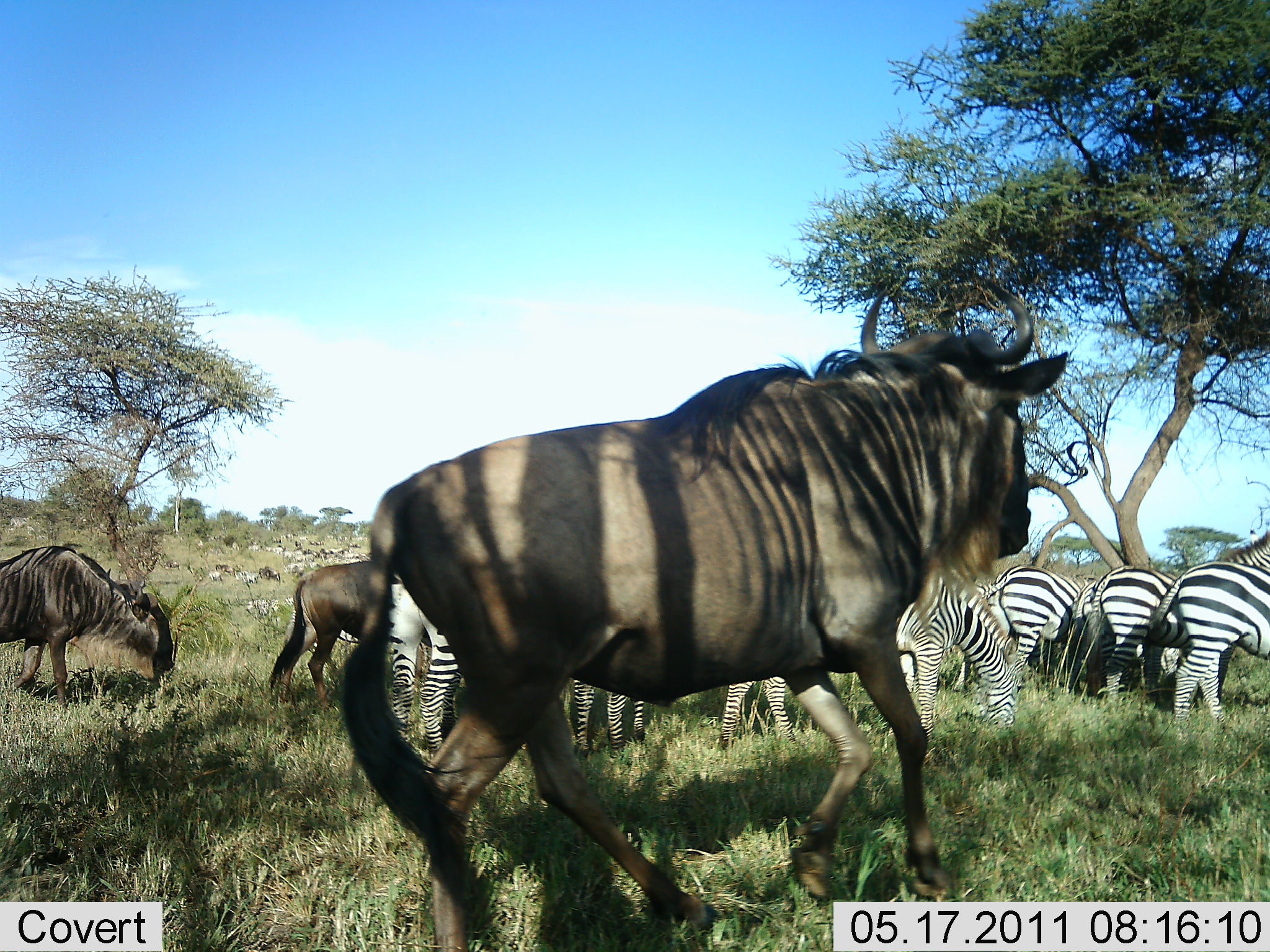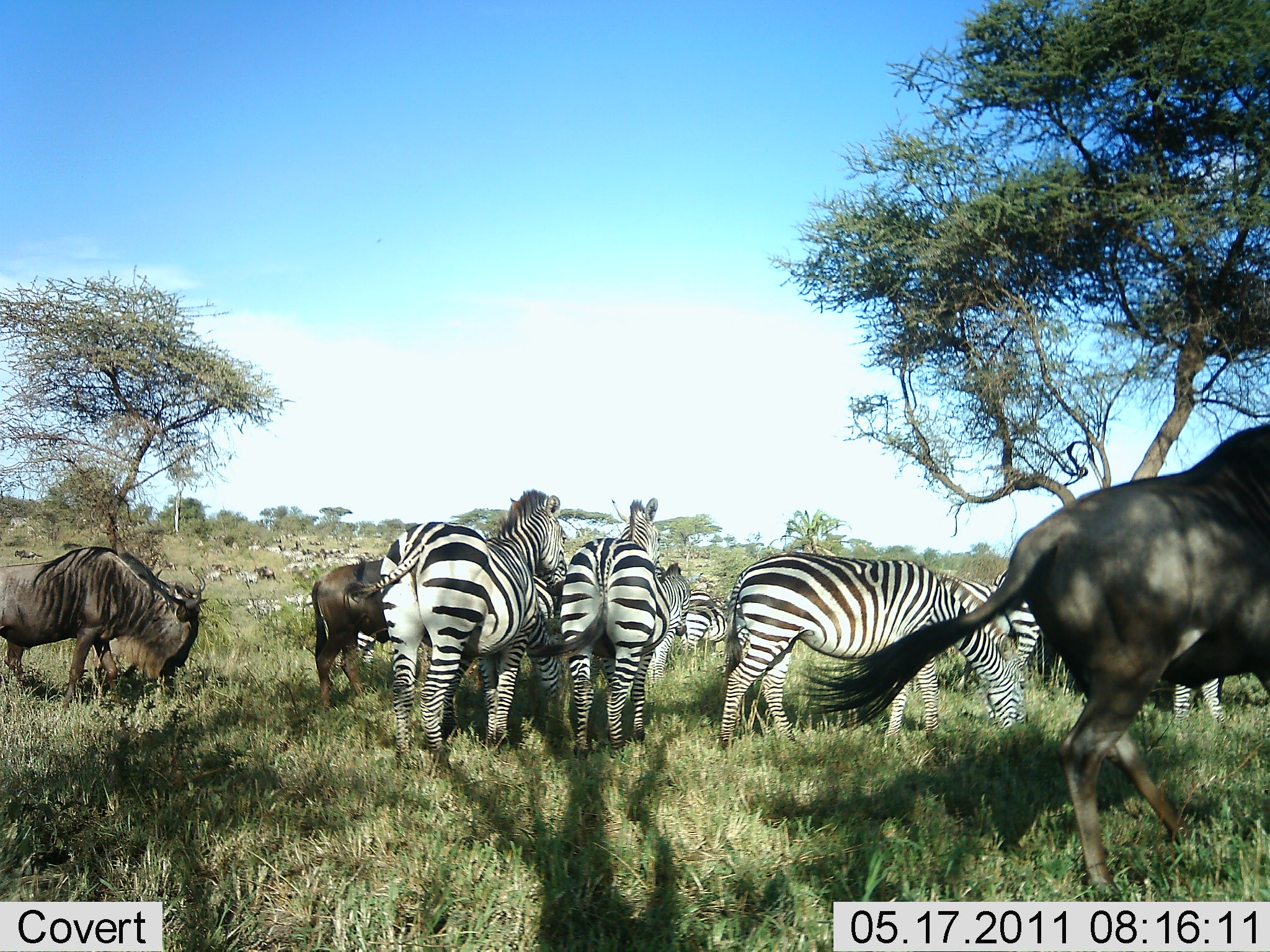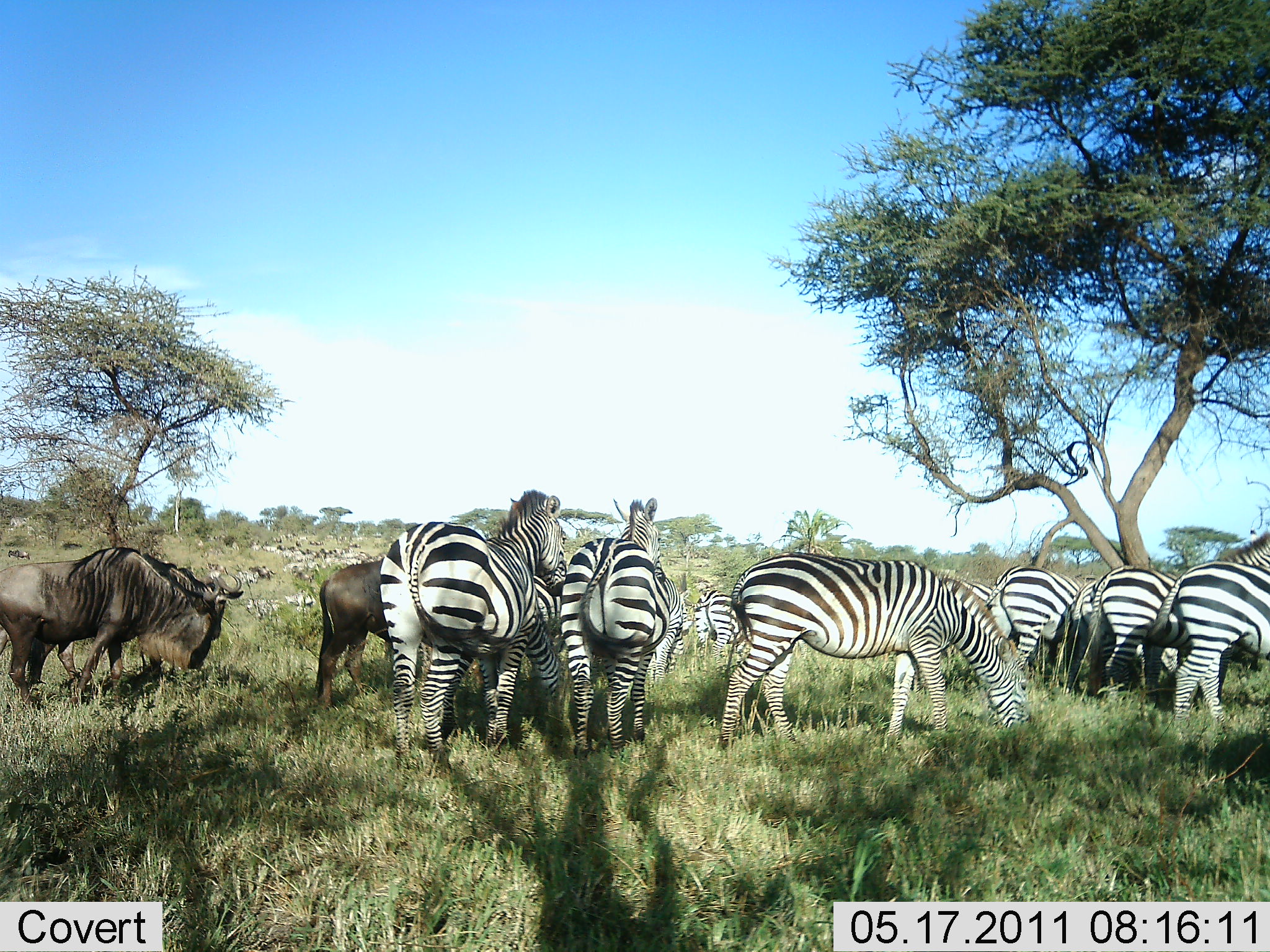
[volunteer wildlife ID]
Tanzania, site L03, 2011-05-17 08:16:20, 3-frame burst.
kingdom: Animalia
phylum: Chordata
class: Mammalia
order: Artiodactyla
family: Bovidae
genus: Connochaetes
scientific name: Connochaetes taurinus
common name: blue wildebeest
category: wildebeest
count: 3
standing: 40%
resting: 0%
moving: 60%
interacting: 0%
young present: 0%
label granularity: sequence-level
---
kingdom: Animalia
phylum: Chordata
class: Mammalia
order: Perissodactyla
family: Equidae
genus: Equus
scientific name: Equus quagga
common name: plains zebra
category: zebra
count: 10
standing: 89%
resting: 0%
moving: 11%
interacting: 0%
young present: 0%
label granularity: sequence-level